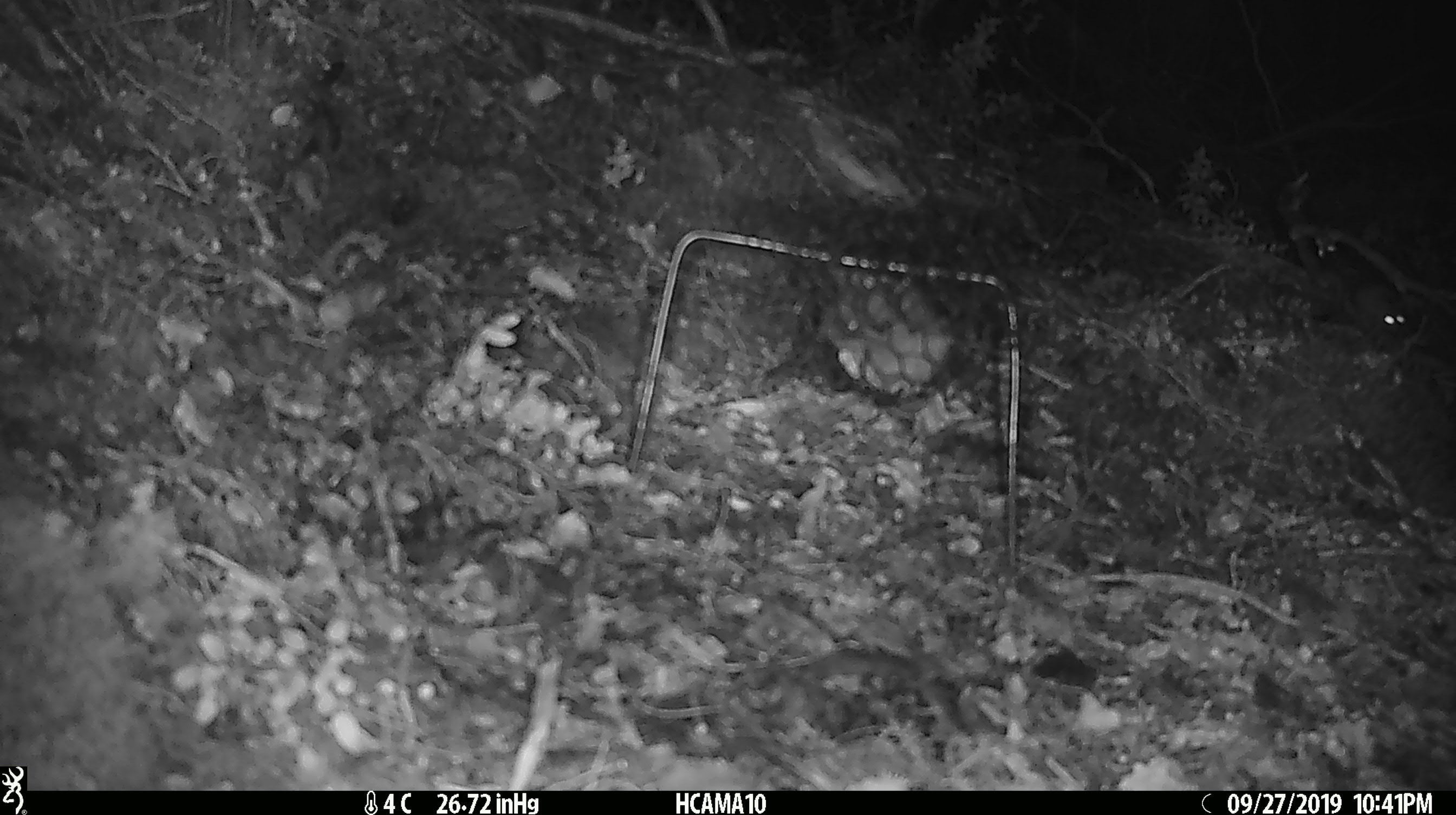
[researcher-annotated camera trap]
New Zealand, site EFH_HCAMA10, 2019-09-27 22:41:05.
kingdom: Animalia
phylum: Chordata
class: Mammalia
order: Rodentia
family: Muridae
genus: Mus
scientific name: Mus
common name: mouse